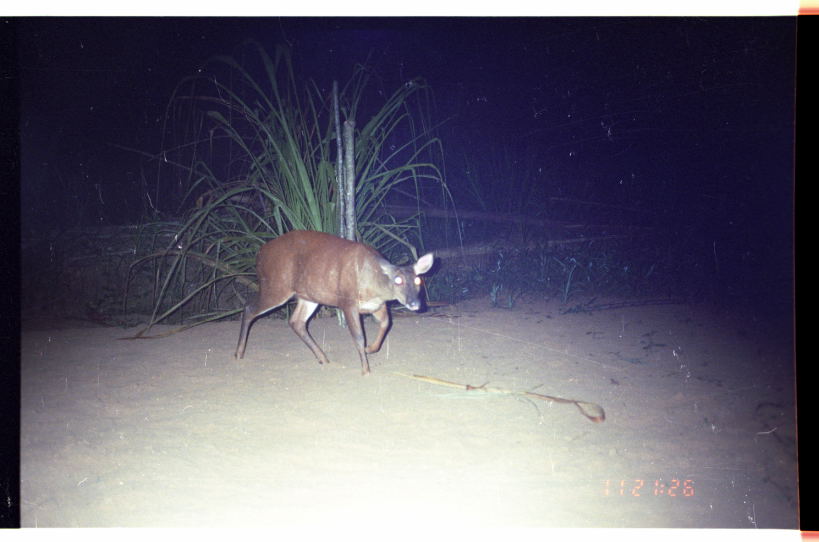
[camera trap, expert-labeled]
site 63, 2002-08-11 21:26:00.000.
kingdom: Animalia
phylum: Chordata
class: Mammalia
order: Artiodactyla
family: Cervidae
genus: Mazama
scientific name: Mazama americana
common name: red brocket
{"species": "Mazama americana (red brocket)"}